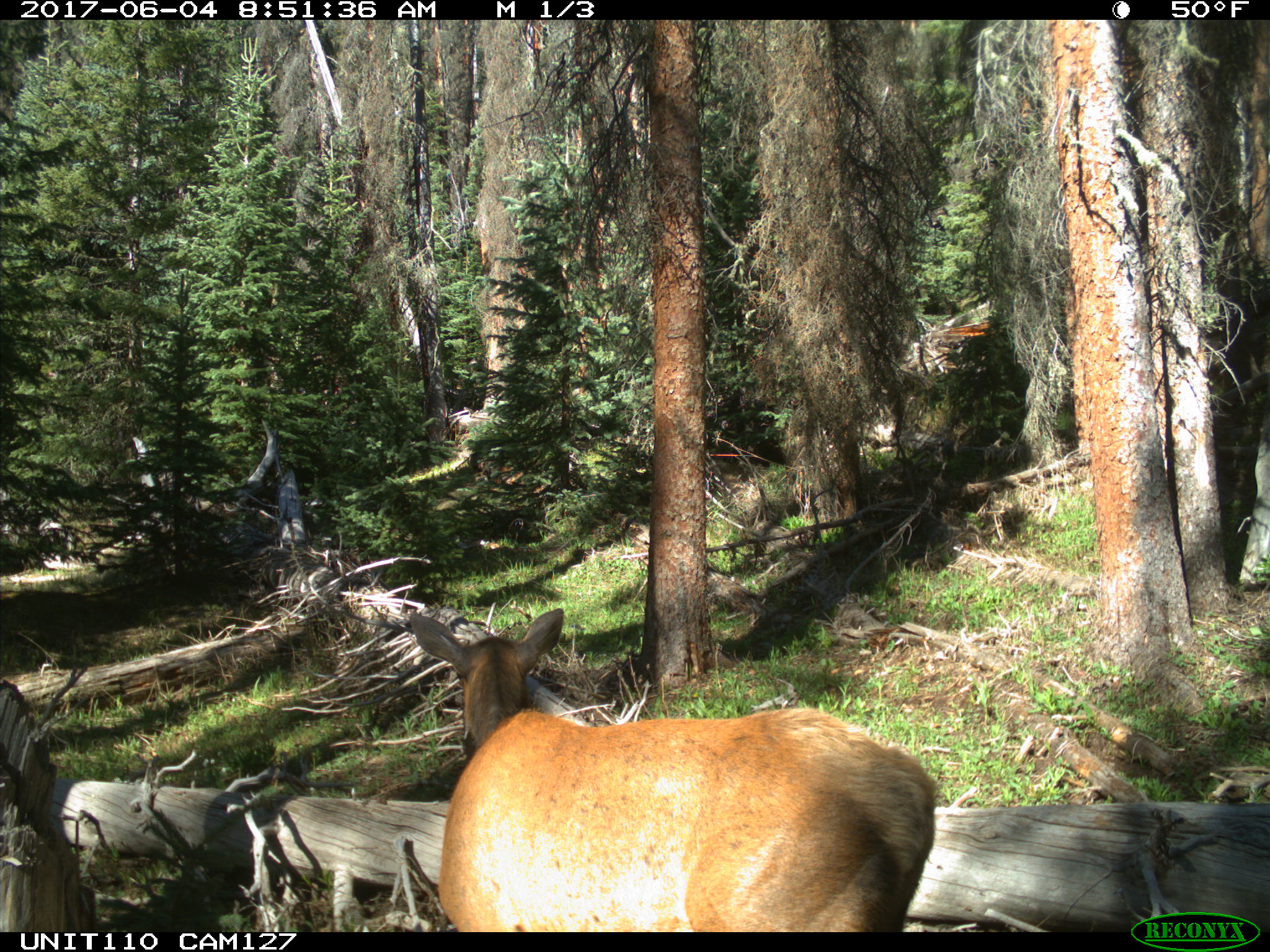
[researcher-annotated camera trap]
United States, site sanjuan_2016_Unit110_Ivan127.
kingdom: Animalia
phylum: Chordata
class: Mammalia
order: Artiodactyla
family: Cervidae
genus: Cervus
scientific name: Cervus elaphus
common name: red deer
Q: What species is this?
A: Cervus elaphus (red deer).